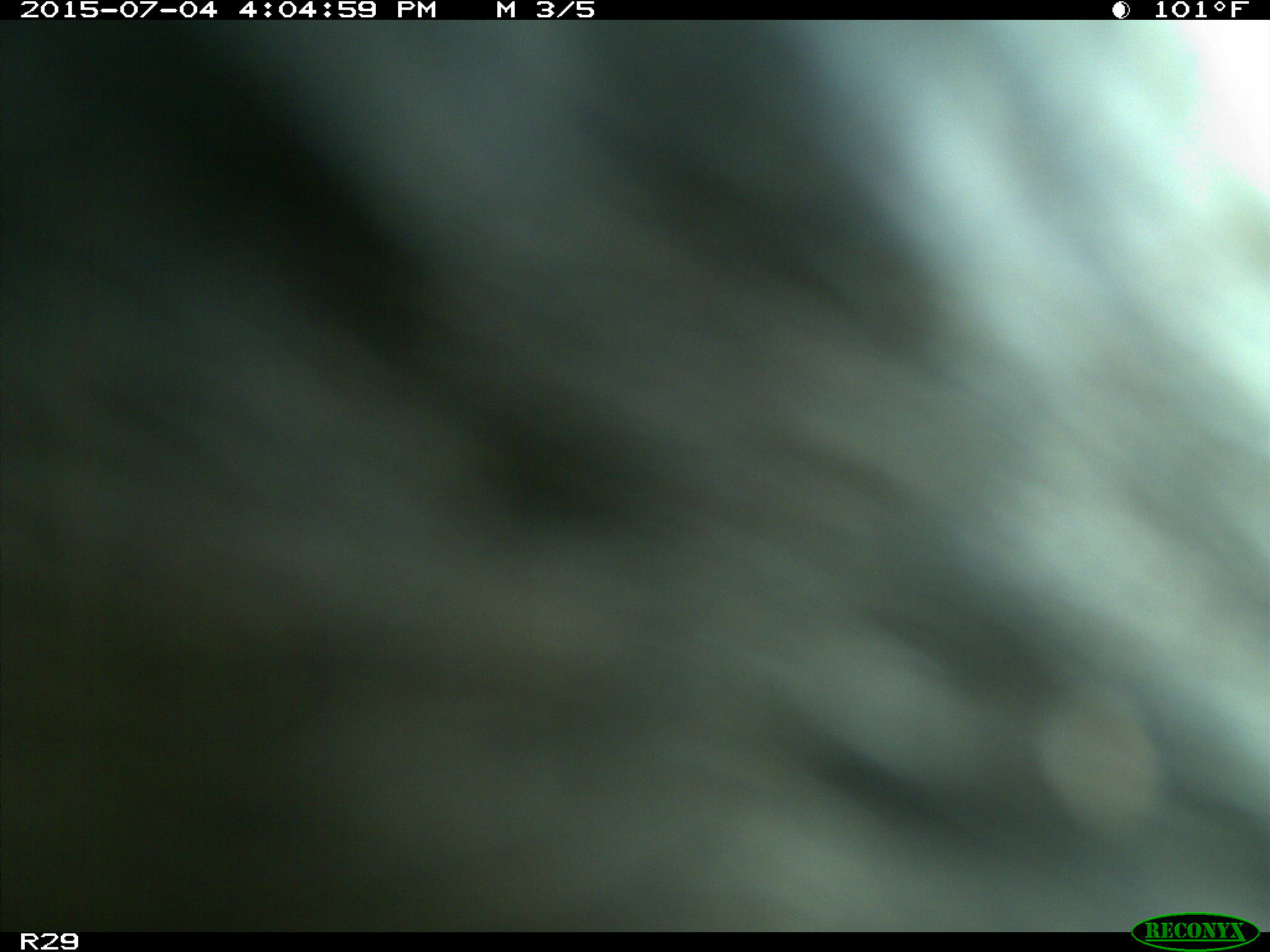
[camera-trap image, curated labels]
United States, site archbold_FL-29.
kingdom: Animalia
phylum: Chordata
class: Mammalia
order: Artiodactyla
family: Bovidae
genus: Bos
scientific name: Bos taurus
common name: domestic cow